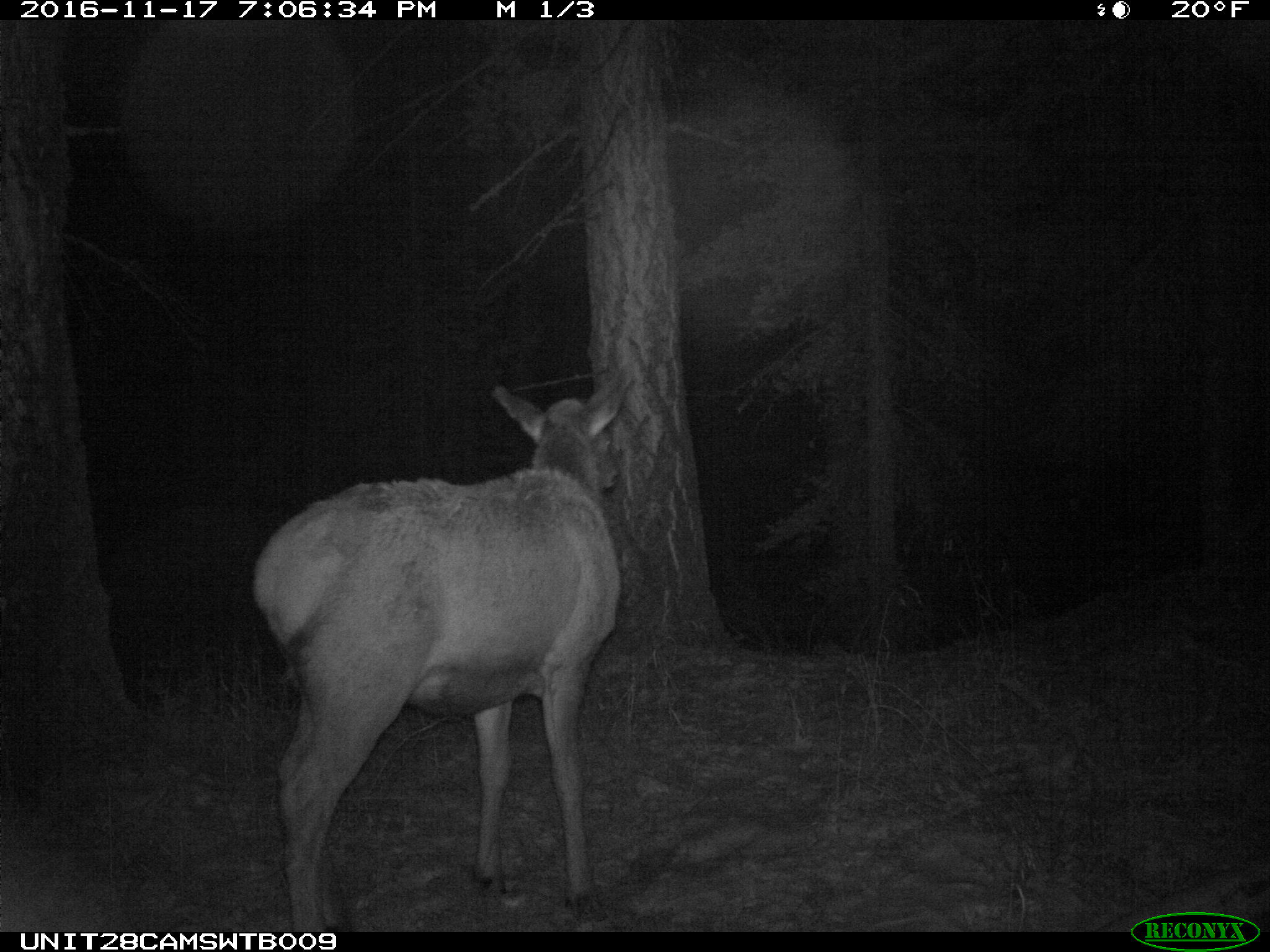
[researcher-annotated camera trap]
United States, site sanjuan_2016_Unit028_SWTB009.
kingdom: Animalia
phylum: Chordata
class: Mammalia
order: Artiodactyla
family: Cervidae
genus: Cervus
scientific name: Cervus elaphus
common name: red deer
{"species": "Cervus elaphus (red deer)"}